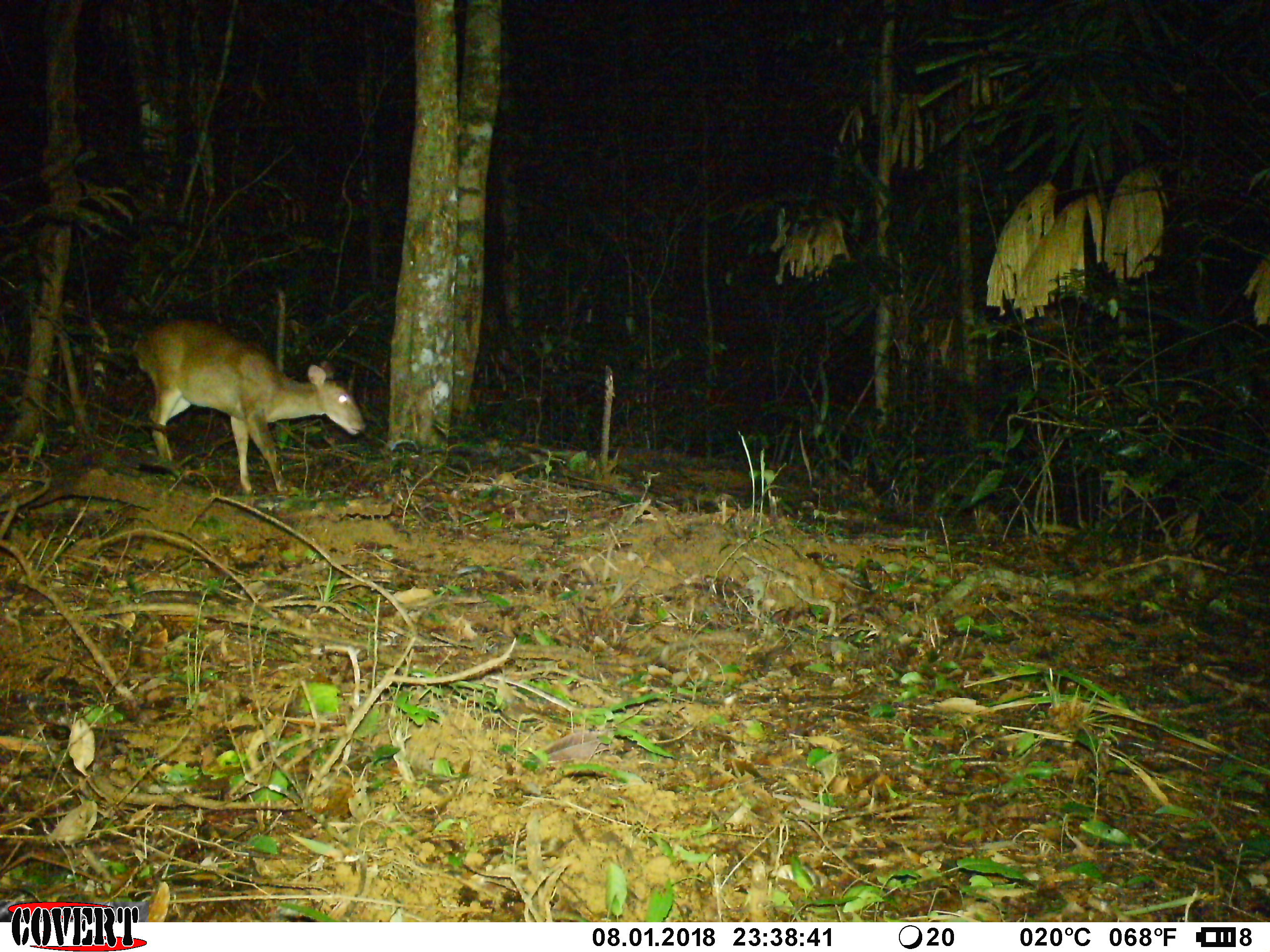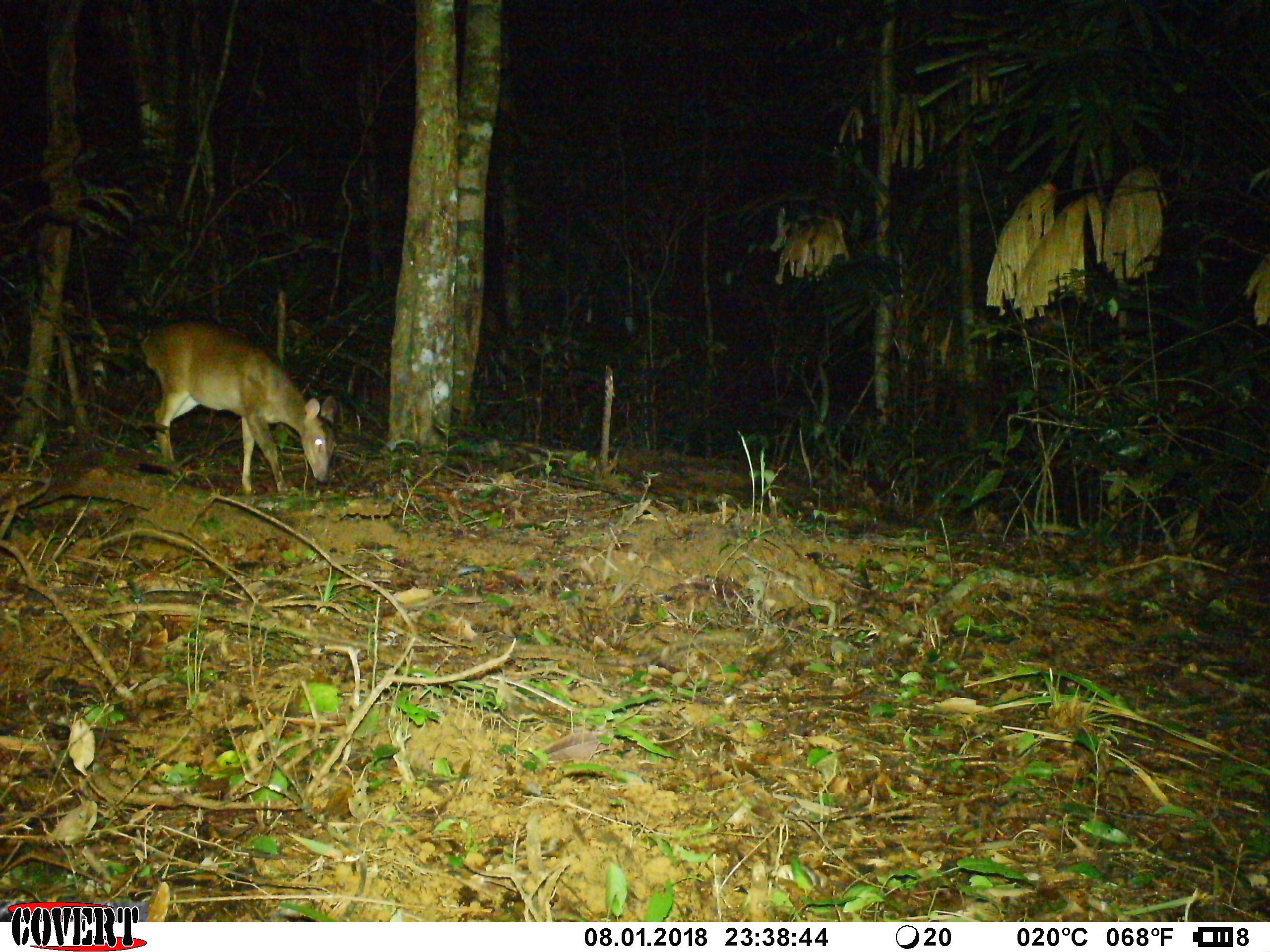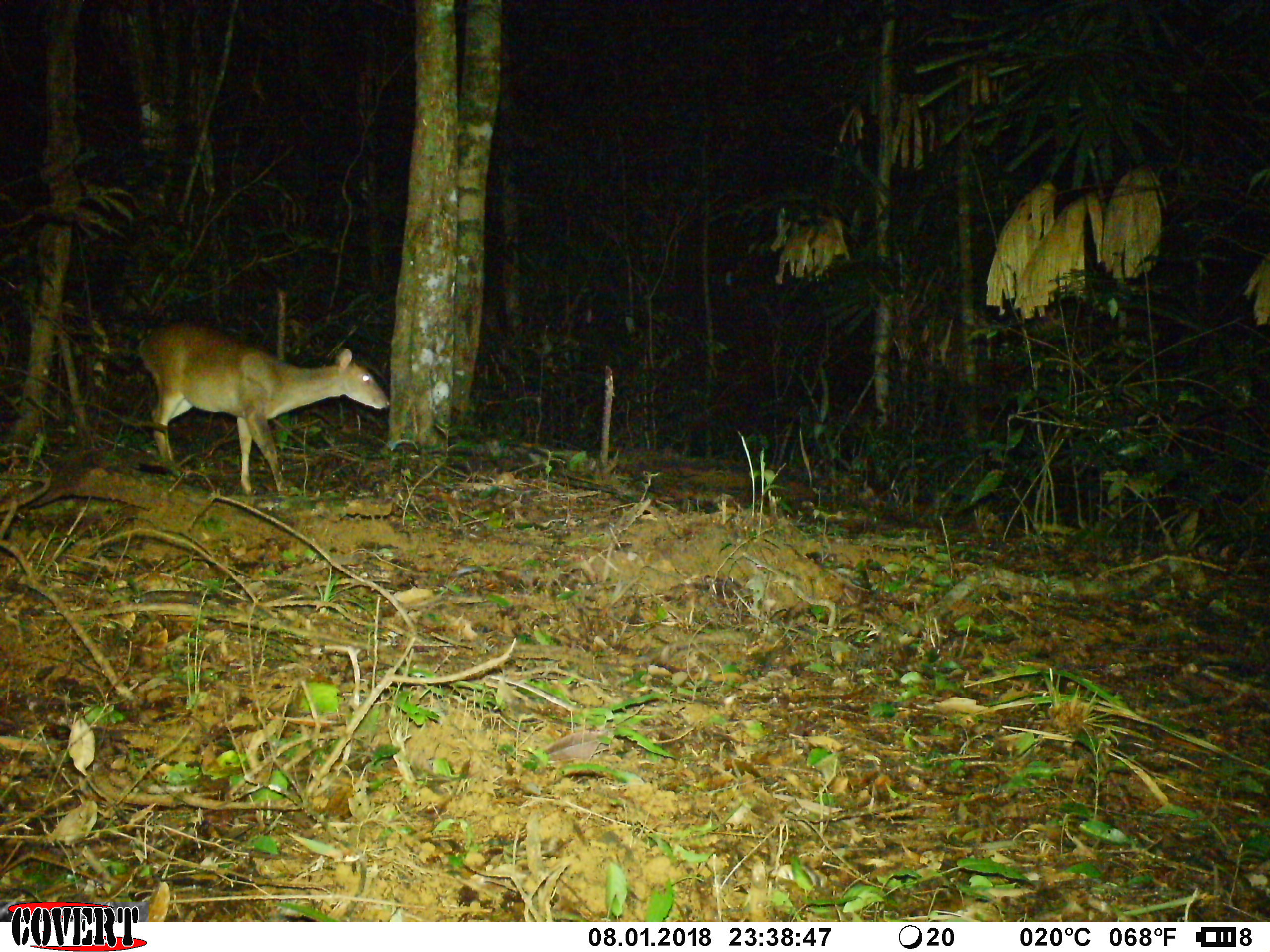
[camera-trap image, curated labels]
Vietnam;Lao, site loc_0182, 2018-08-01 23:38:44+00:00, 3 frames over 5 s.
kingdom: Animalia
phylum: Chordata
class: Mammalia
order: Artiodactyla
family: Cervidae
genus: Muntiacus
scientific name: Muntiacus vuquangensis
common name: large-antlered muntjac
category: large antlered muntjac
Large antlered muntjac (large-antlered muntjac) (Muntiacus vuquangensis). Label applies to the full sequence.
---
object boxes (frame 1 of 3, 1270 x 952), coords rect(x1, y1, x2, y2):
large antlered muntjac: rect(130, 317, 367, 496)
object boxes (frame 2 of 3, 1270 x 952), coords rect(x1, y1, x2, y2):
large antlered muntjac: rect(139, 320, 338, 497)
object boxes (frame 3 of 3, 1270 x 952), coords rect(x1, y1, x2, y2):
large antlered muntjac: rect(135, 321, 390, 496)